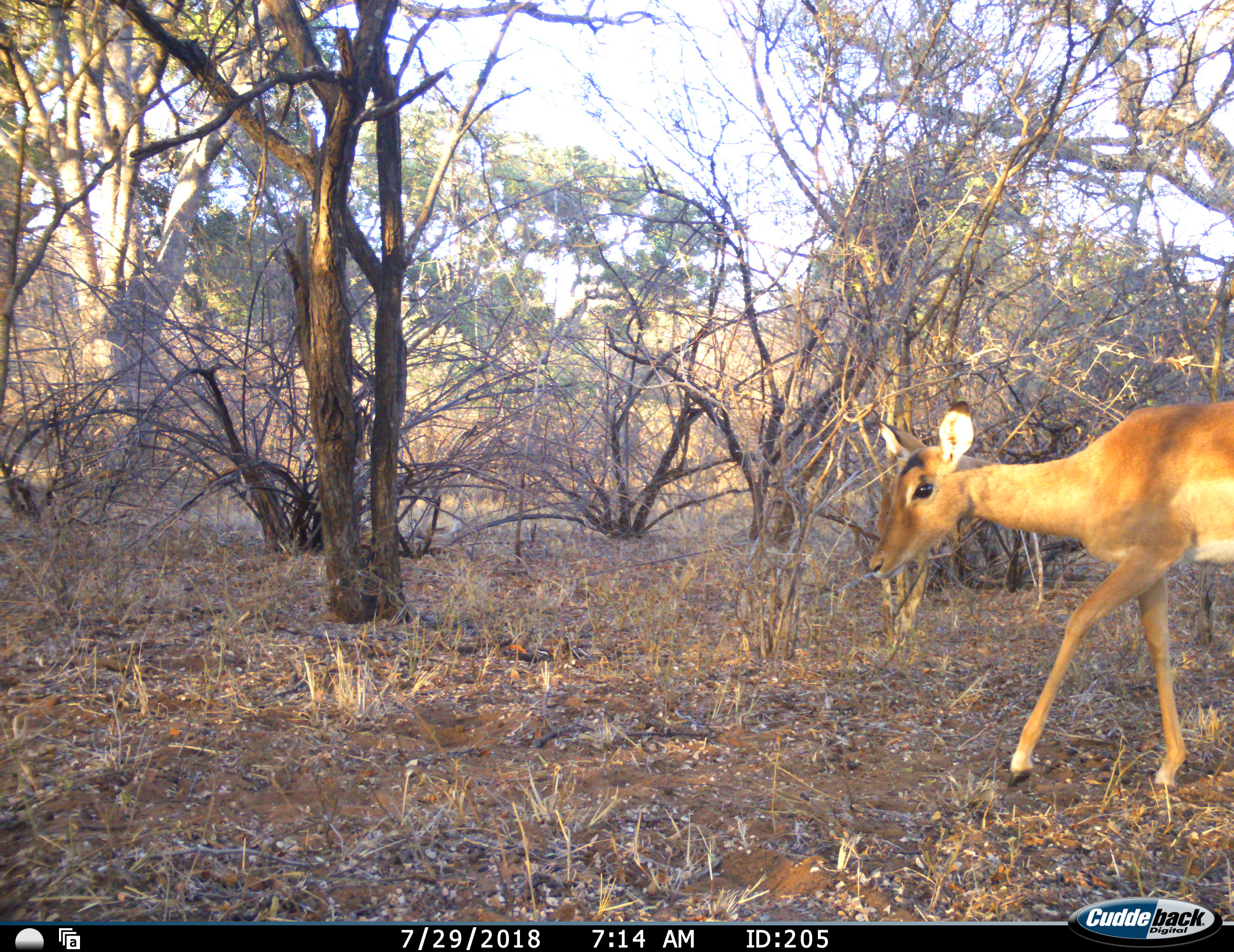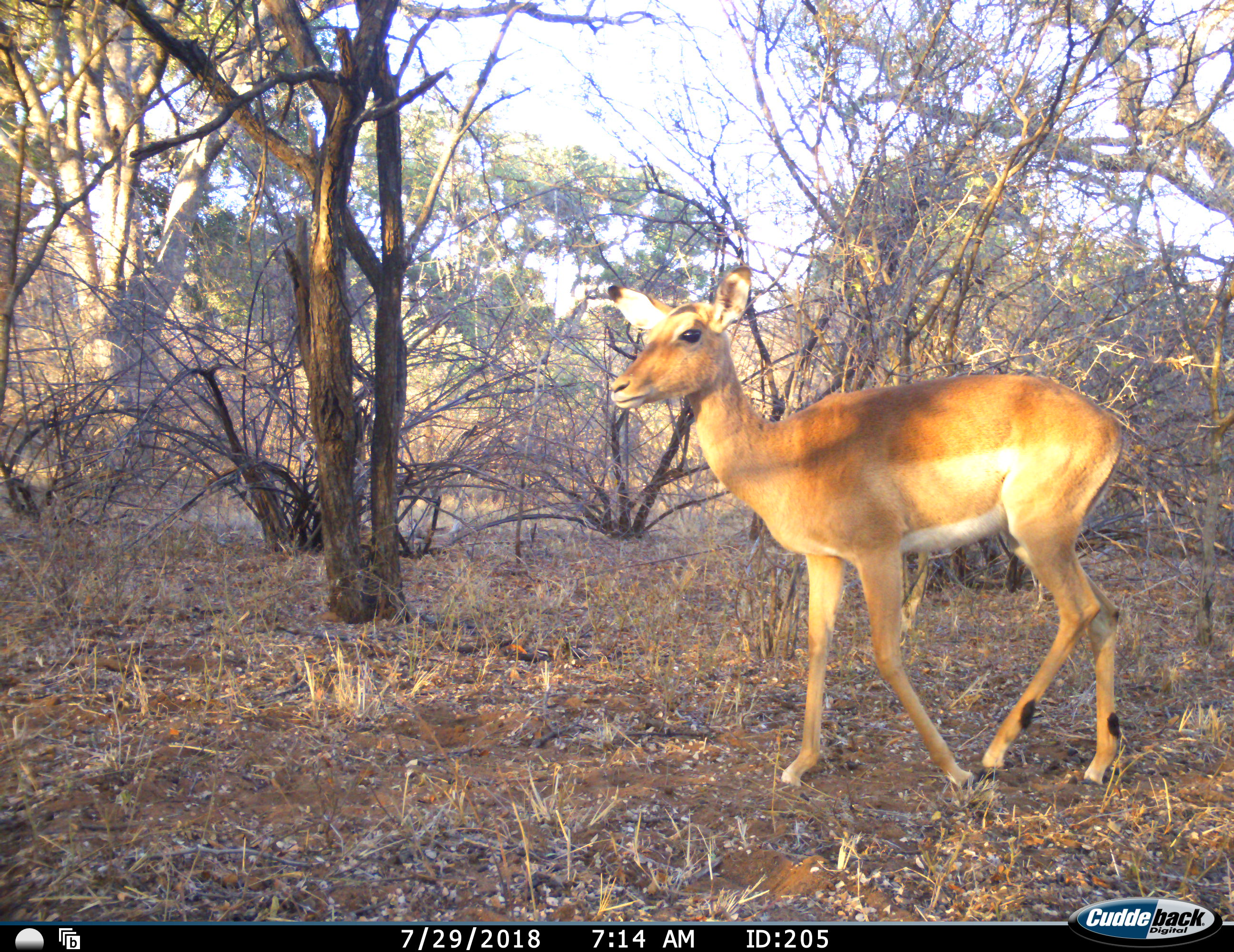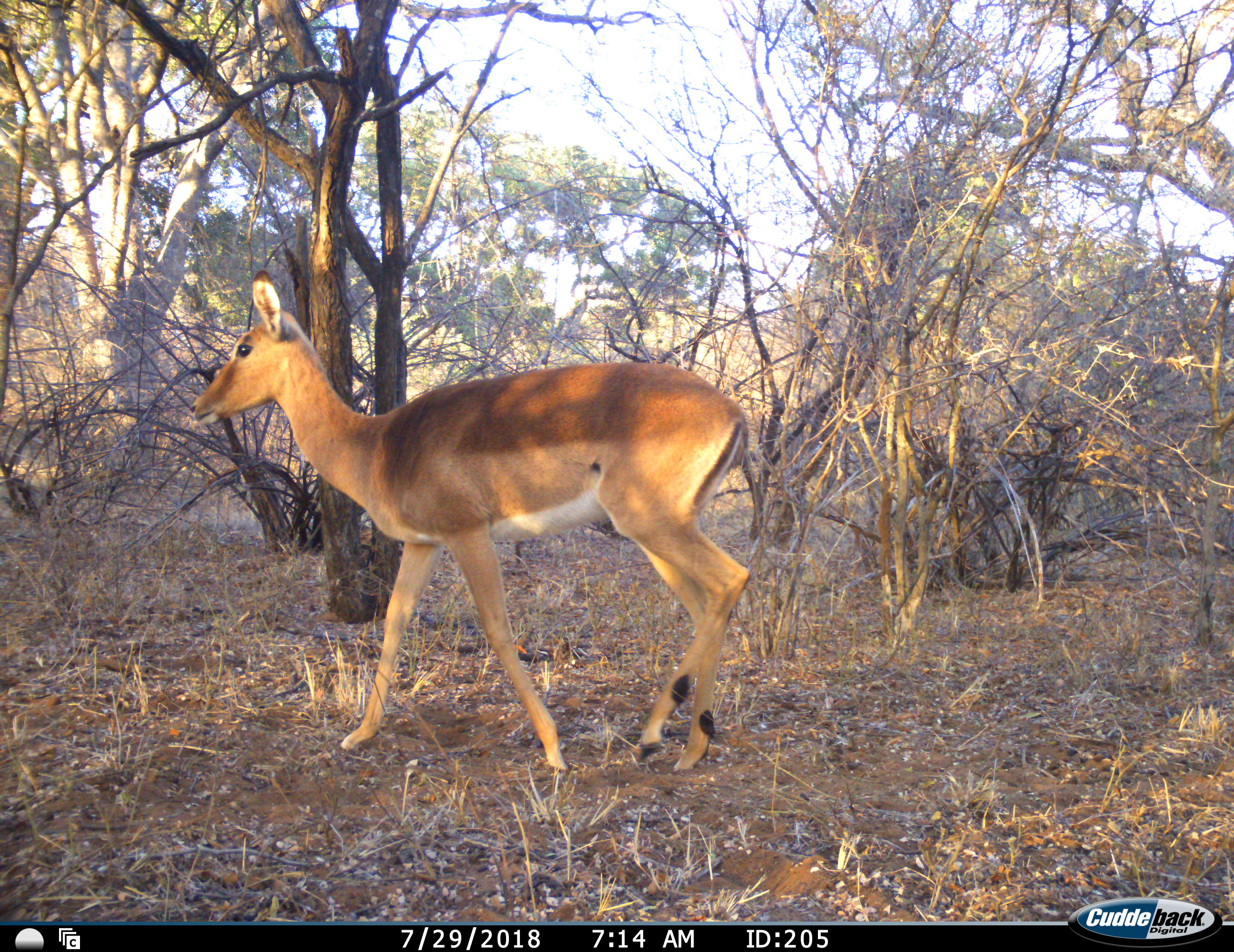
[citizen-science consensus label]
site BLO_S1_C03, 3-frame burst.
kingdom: Animalia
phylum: Chordata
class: Mammalia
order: Artiodactyla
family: Bovidae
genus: Aepyceros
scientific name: Aepyceros melampus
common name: impala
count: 1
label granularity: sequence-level